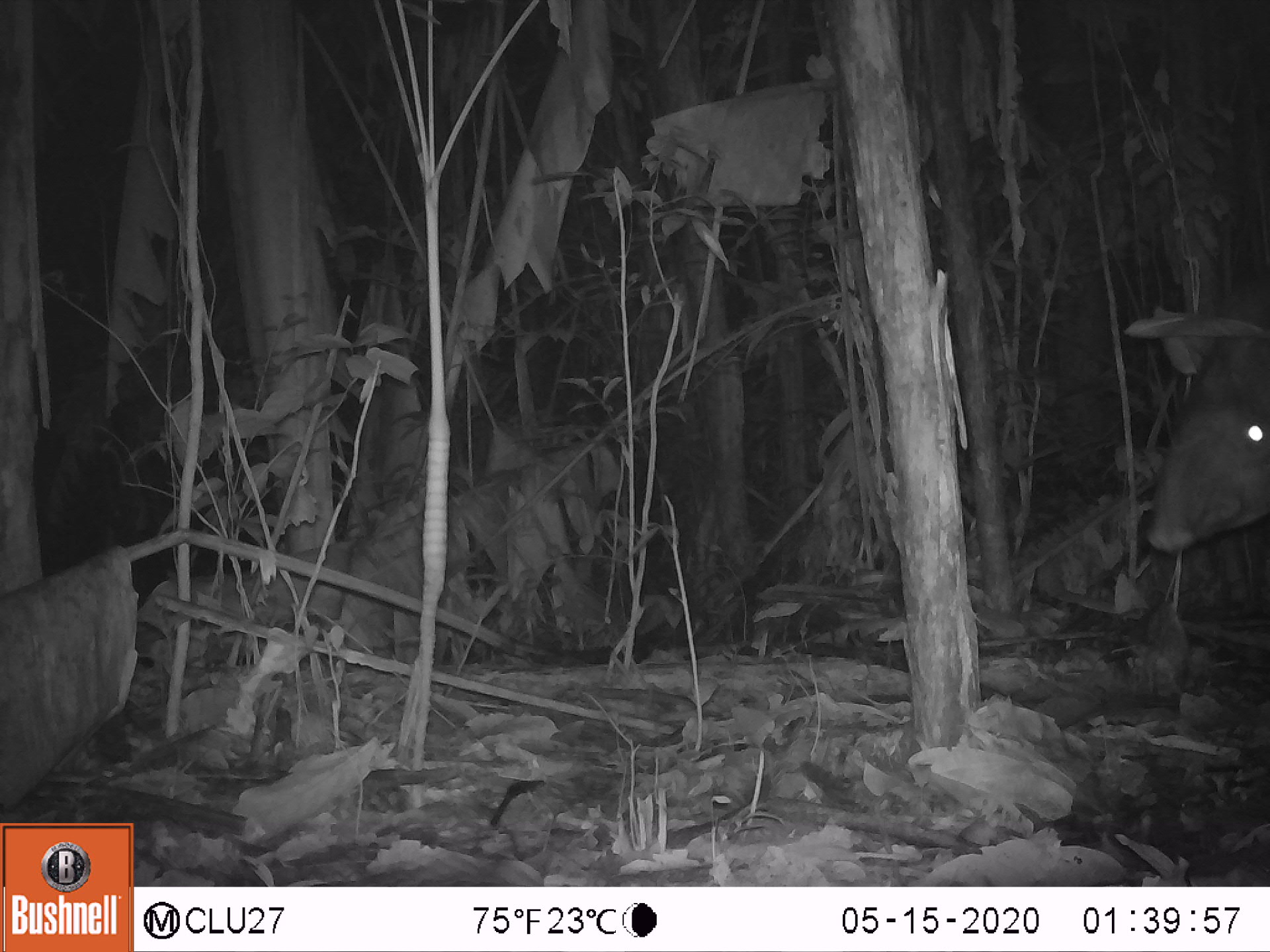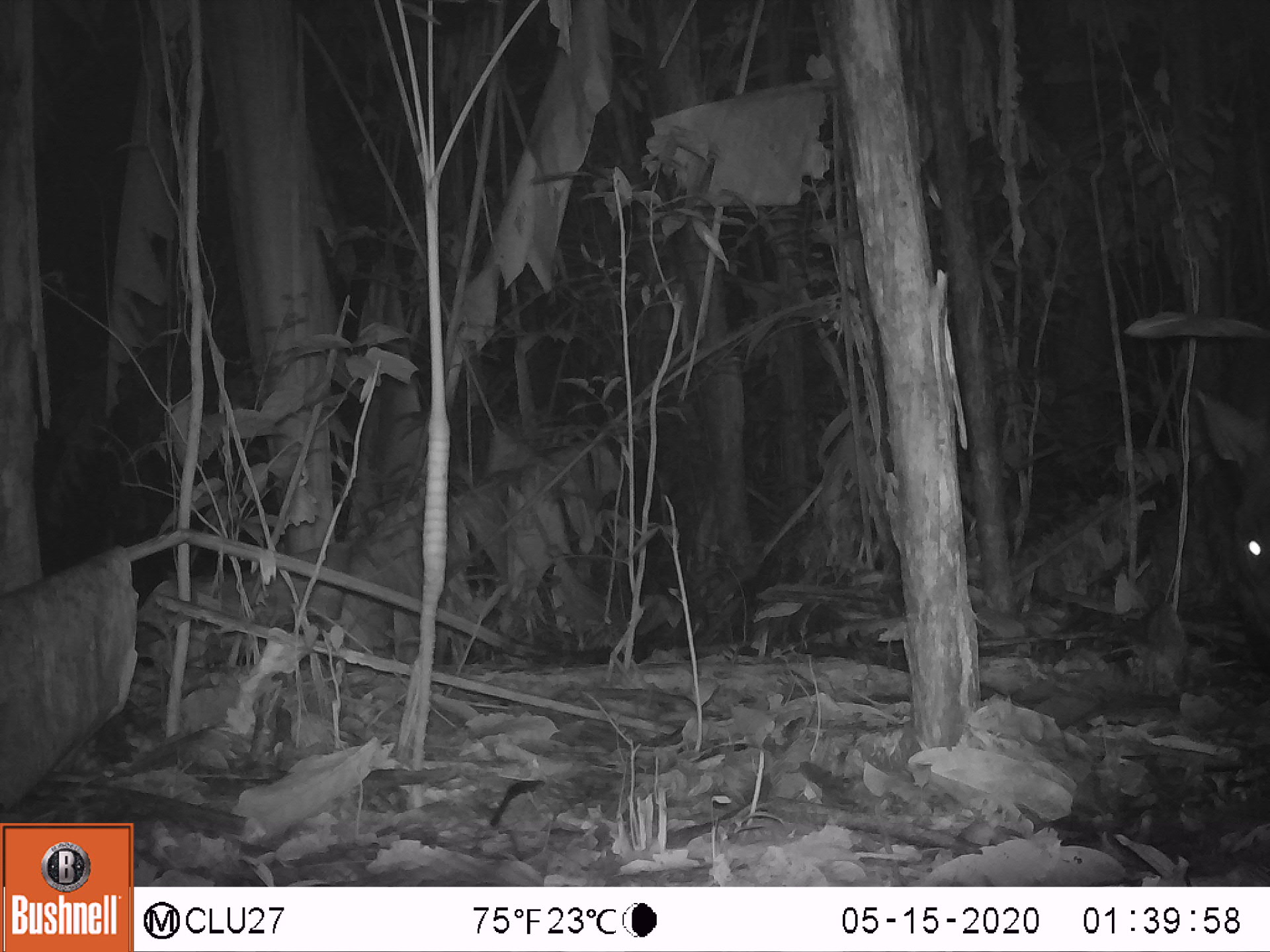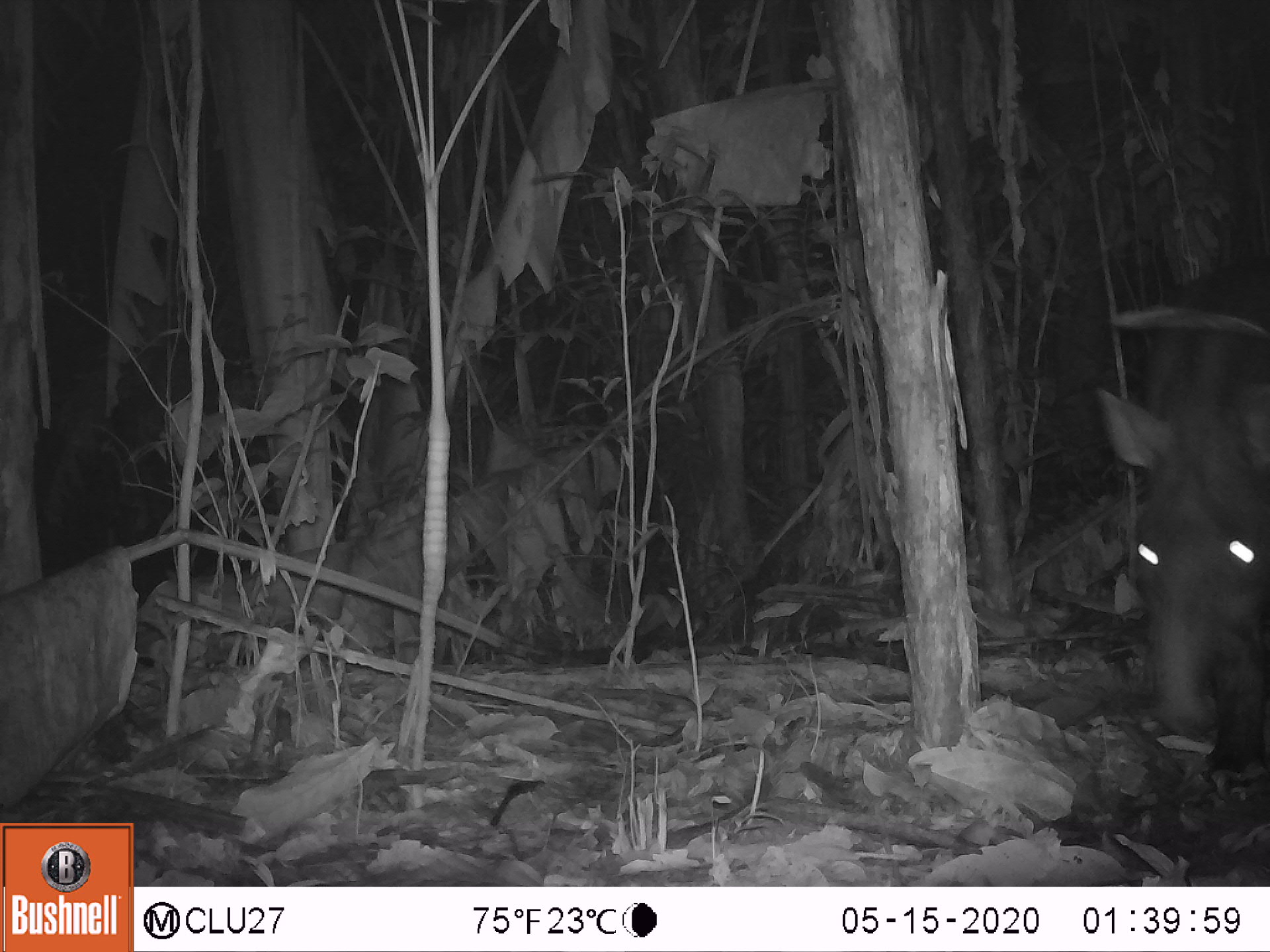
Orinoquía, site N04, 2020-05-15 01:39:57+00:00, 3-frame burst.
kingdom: Animalia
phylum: Chordata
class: Mammalia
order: Perissodactyla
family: Tapiridae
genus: Tapirus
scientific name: Tapirus terrestris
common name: lowland tapir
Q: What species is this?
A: Lowland tapir (Tapirus terrestris).